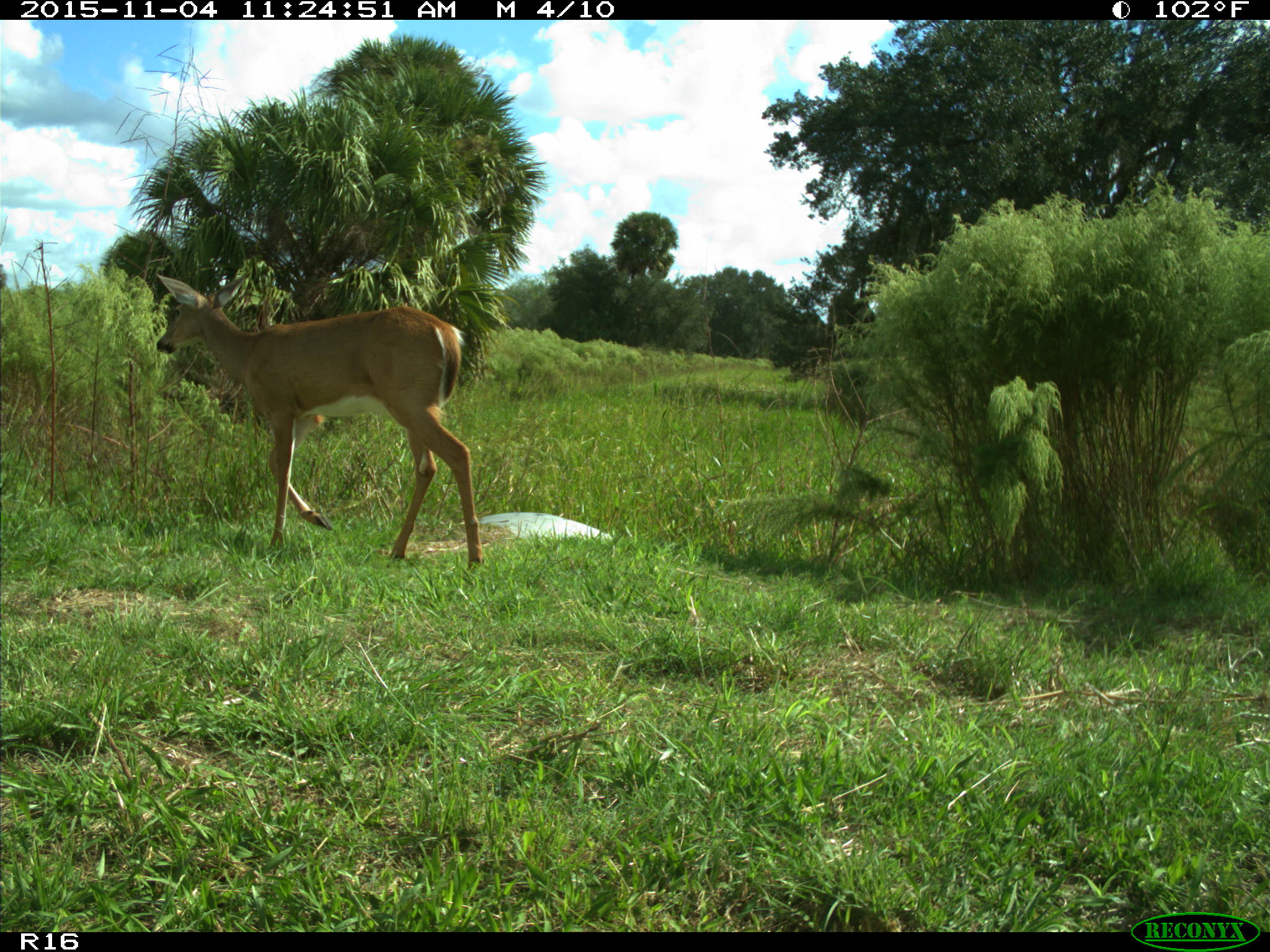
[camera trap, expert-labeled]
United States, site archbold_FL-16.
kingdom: Animalia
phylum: Chordata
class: Mammalia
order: Artiodactyla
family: Cervidae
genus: Odocoileus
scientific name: Odocoileus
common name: deer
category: unidentified deer